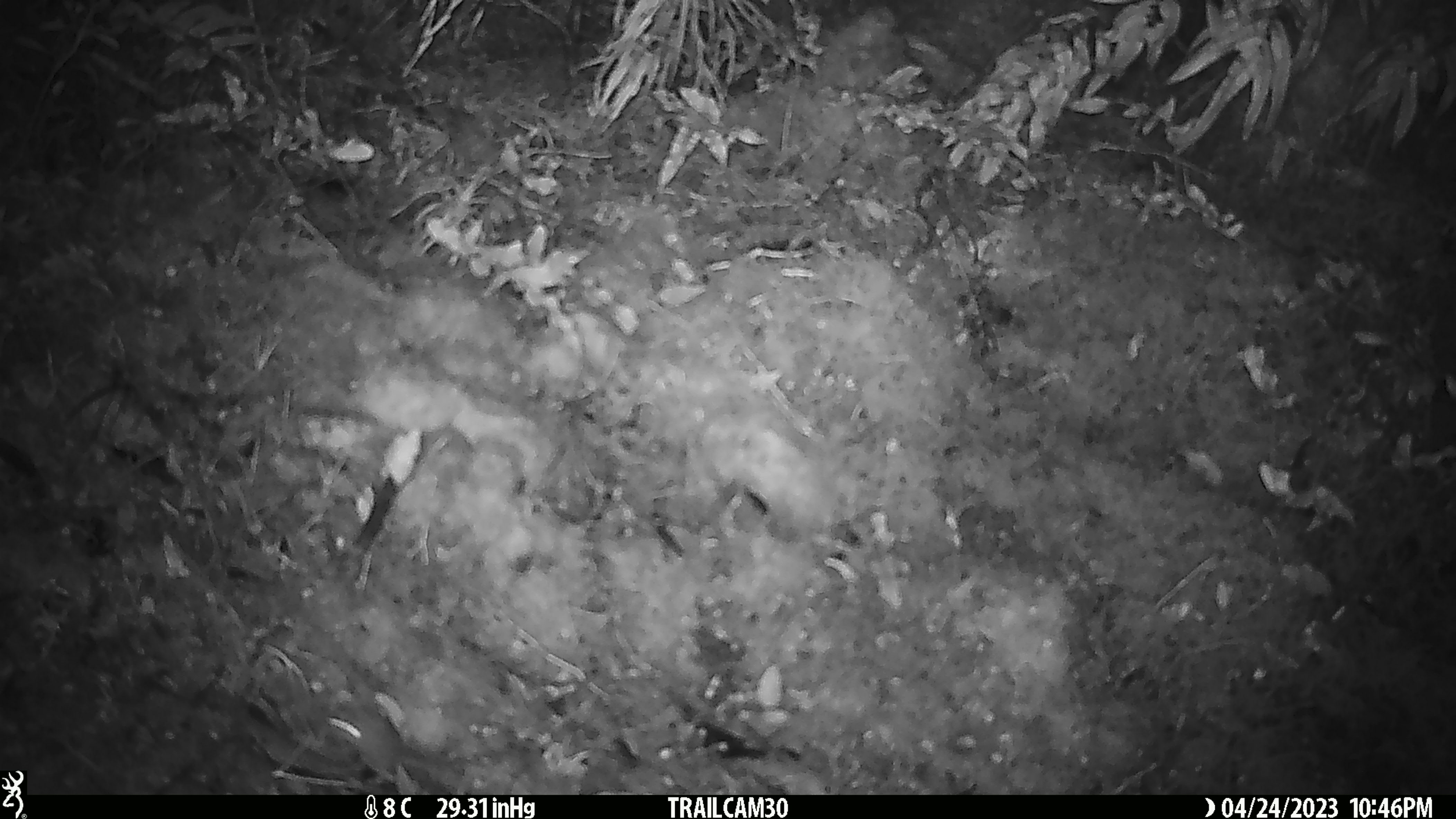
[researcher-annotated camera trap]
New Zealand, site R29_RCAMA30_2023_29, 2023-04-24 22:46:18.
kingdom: Animalia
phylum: Chordata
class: Mammalia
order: Rodentia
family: Muridae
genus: Mus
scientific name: Mus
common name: mouse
Mouse (Mus).